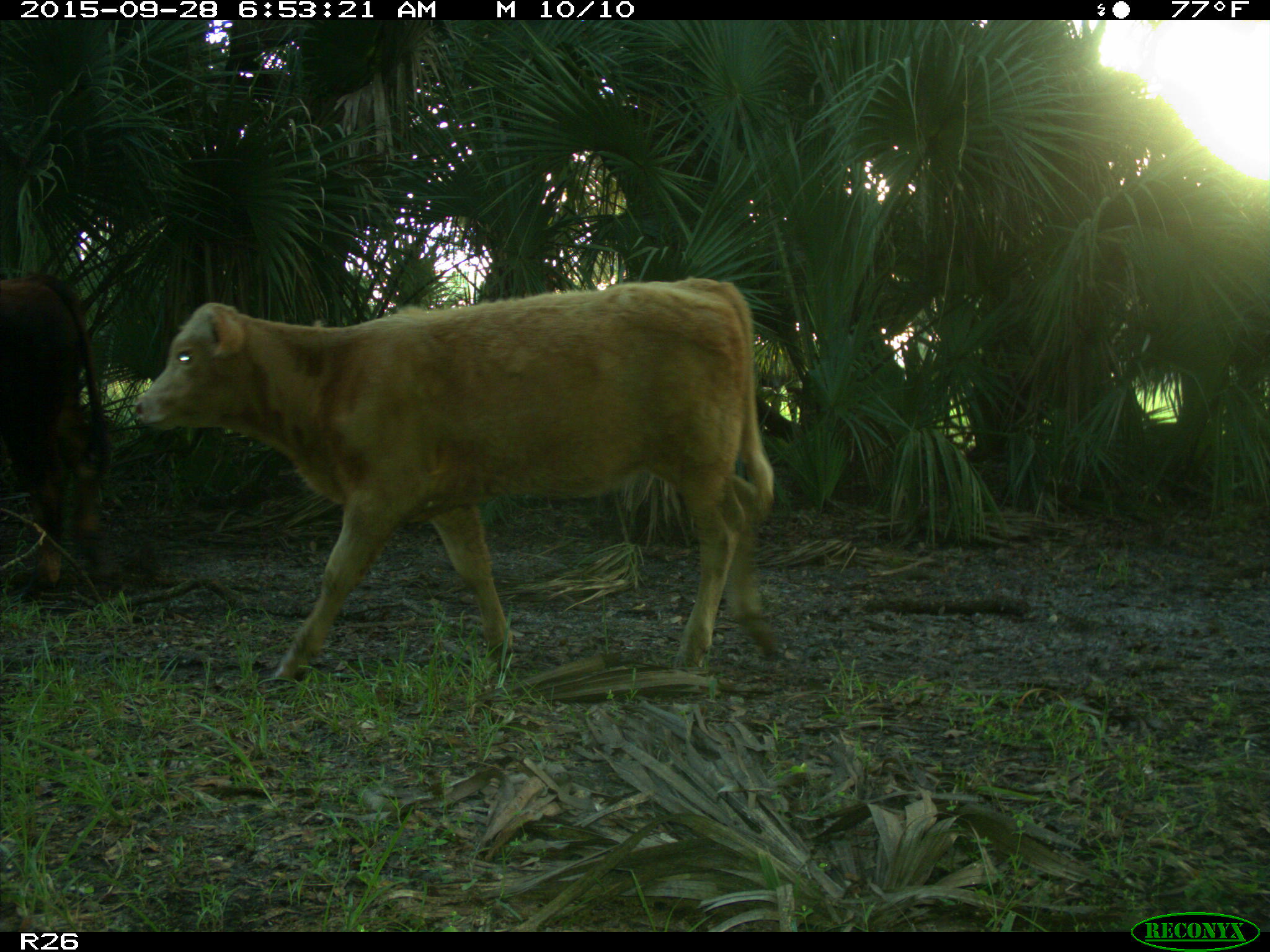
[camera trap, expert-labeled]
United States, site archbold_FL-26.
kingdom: Animalia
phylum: Chordata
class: Mammalia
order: Artiodactyla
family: Bovidae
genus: Bos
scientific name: Bos taurus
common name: domestic cow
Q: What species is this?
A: Bos taurus (domestic cow).